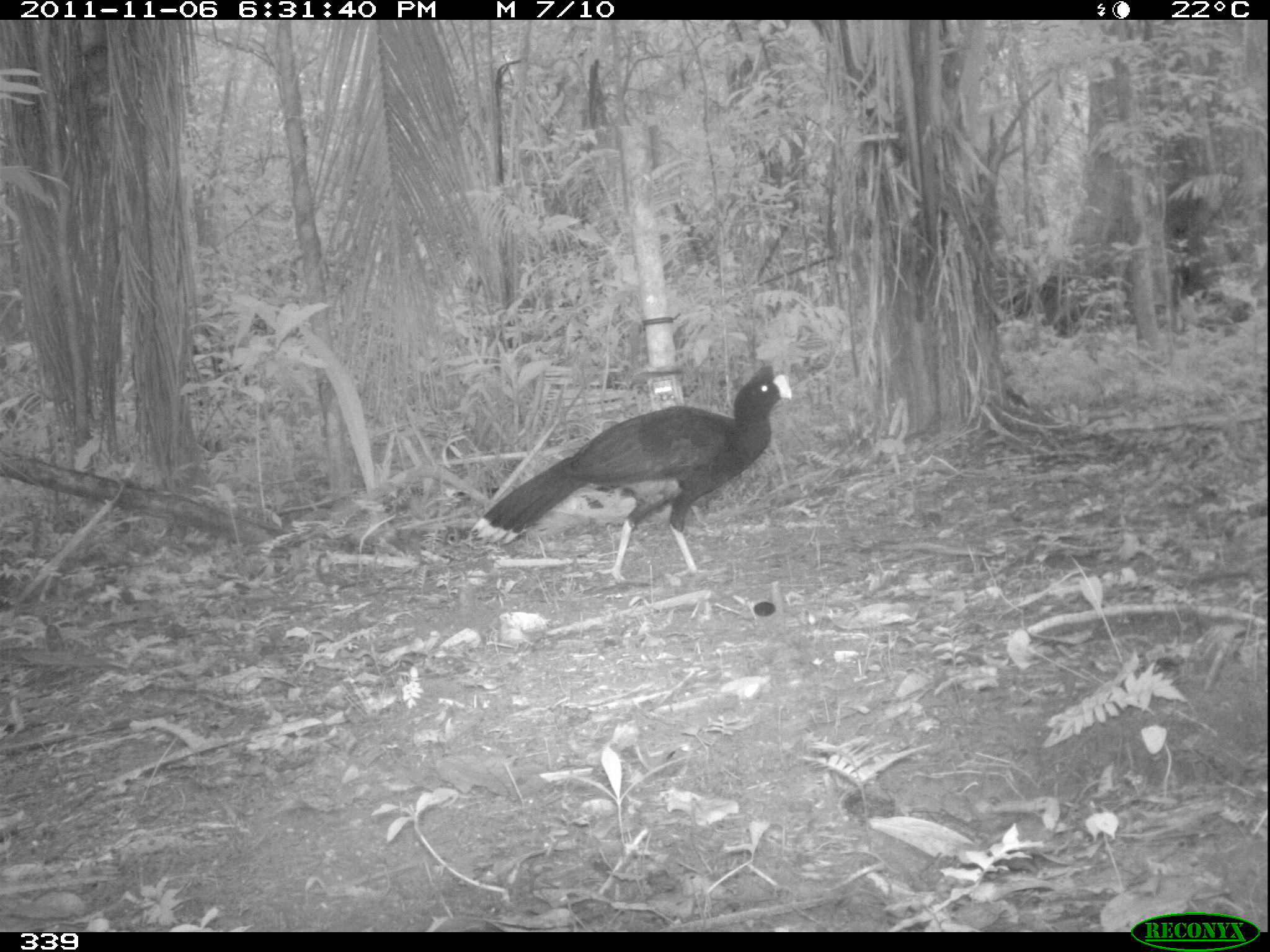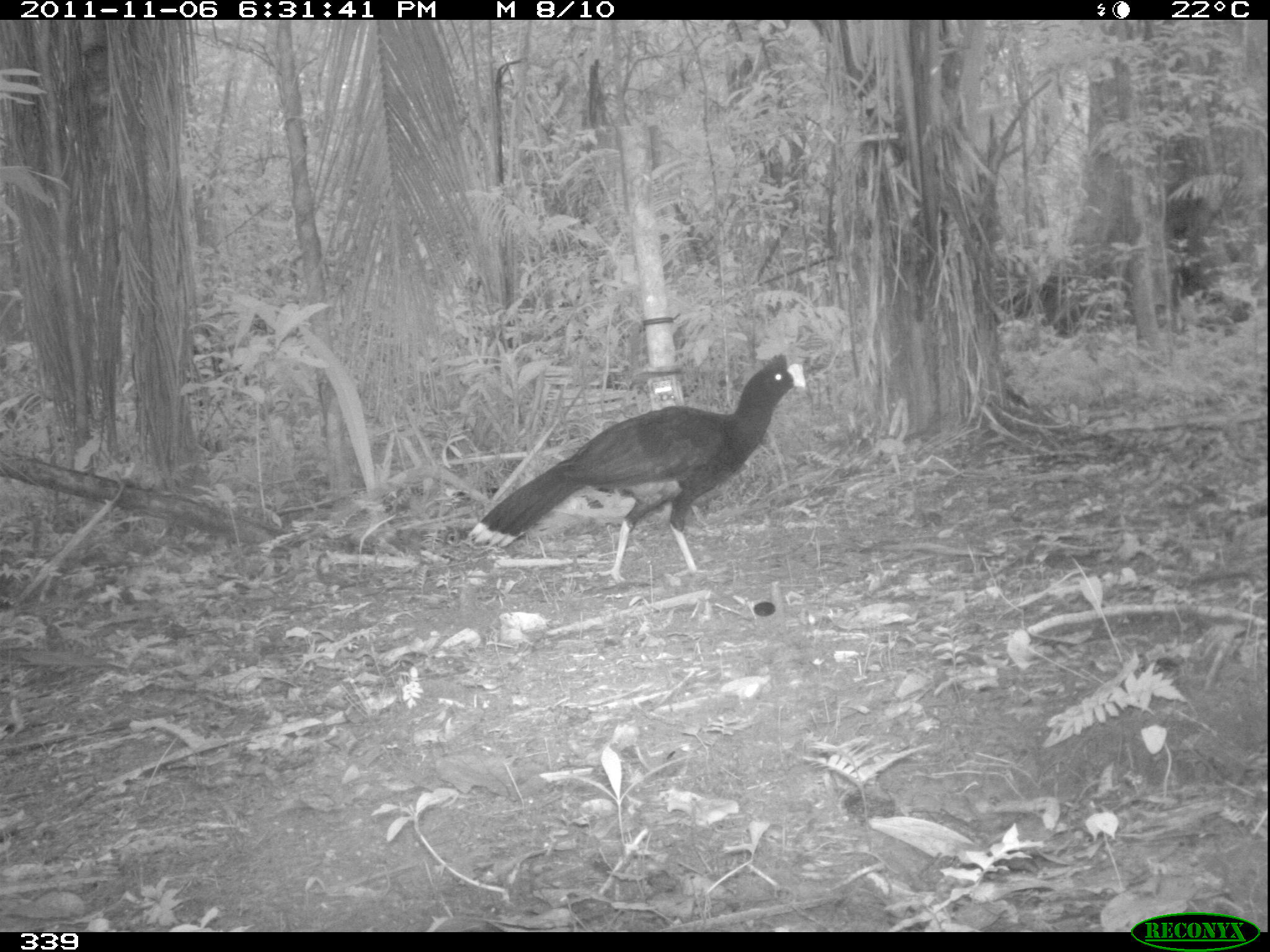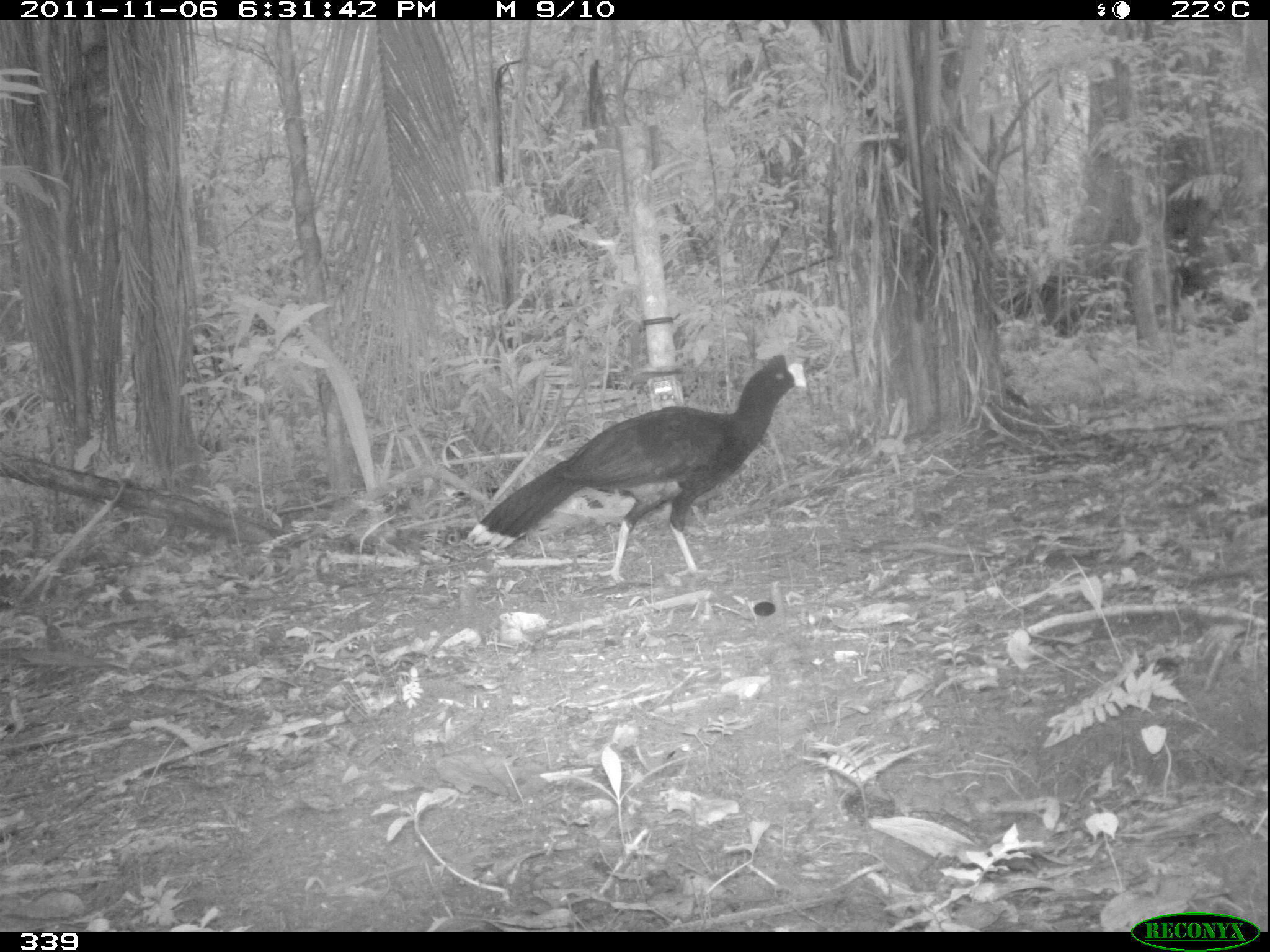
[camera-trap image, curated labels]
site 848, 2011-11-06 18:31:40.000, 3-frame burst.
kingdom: Animalia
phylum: Chordata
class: Aves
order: Galliformes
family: Cracidae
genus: Mitu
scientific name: Mitu tuberosum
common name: razor-billed curassow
Mitu tuberosum (razor-billed curassow).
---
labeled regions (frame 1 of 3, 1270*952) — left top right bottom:
mitu tuberosum: 471 363 792 582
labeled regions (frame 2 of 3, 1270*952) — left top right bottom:
mitu tuberosum: 467 352 806 585